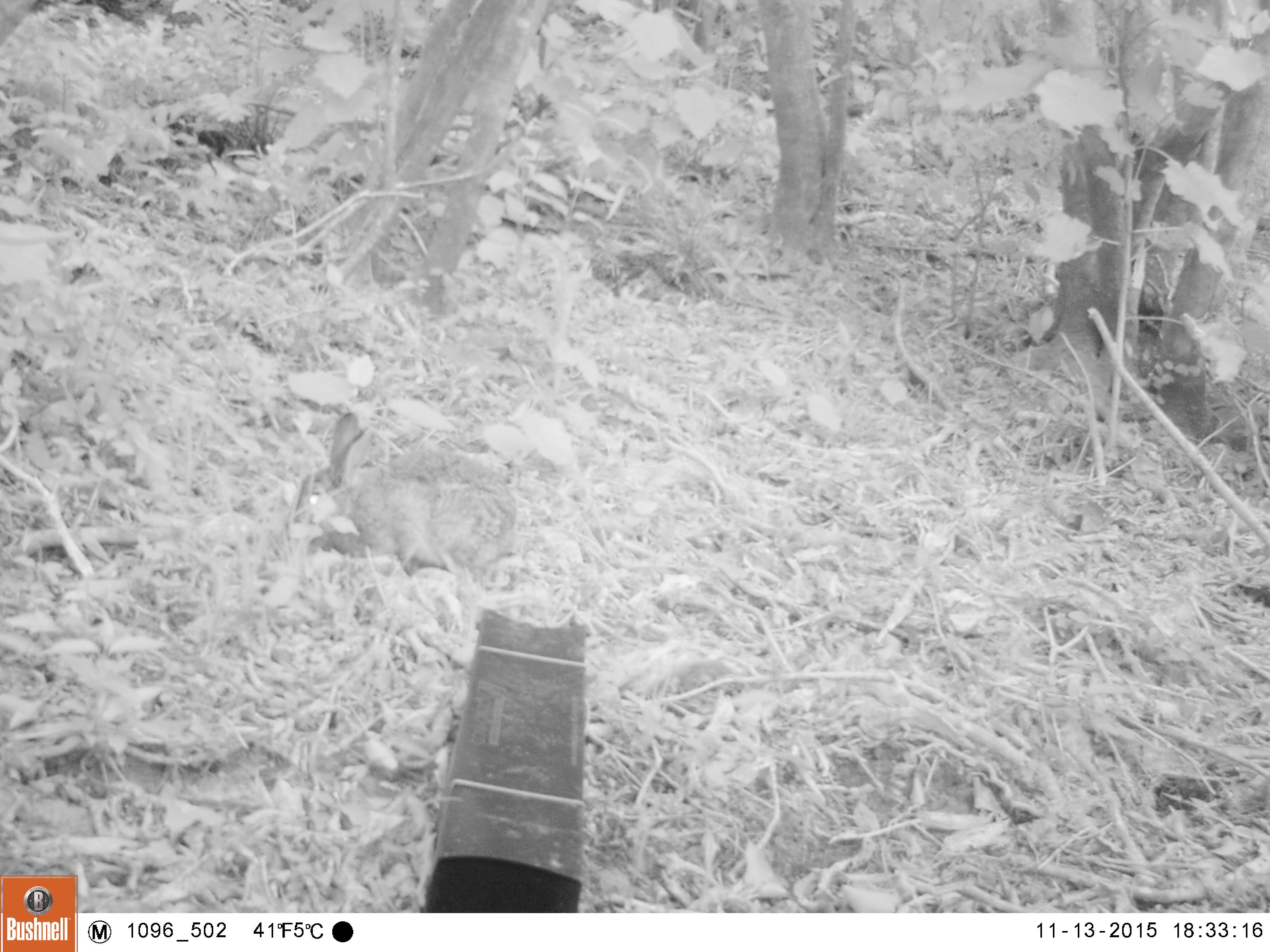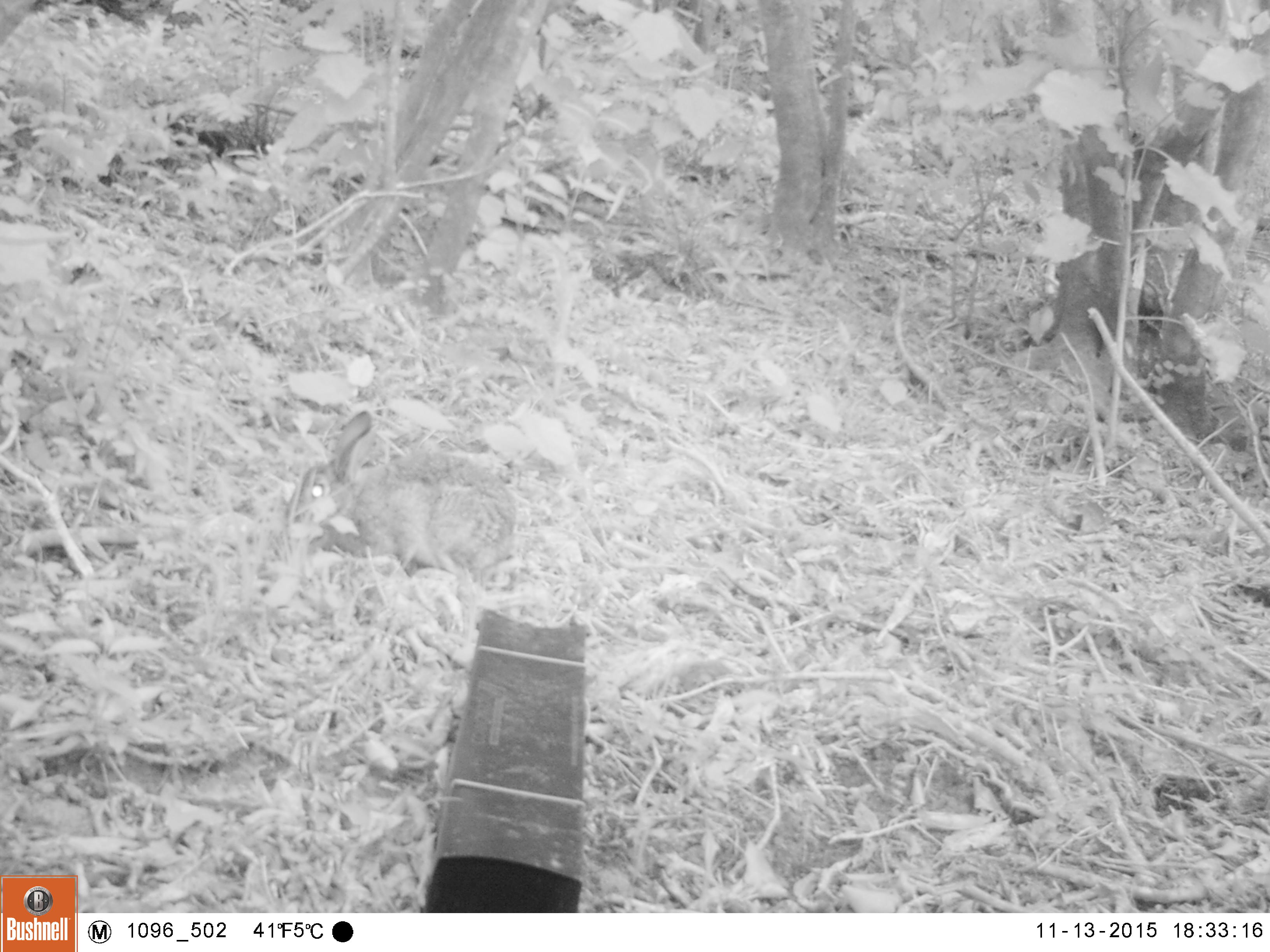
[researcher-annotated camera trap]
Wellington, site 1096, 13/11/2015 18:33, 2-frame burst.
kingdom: Animalia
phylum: Chordata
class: Mammalia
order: Lagomorpha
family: Leporidae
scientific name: Leporidae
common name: rabbit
Rabbit (Leporidae).